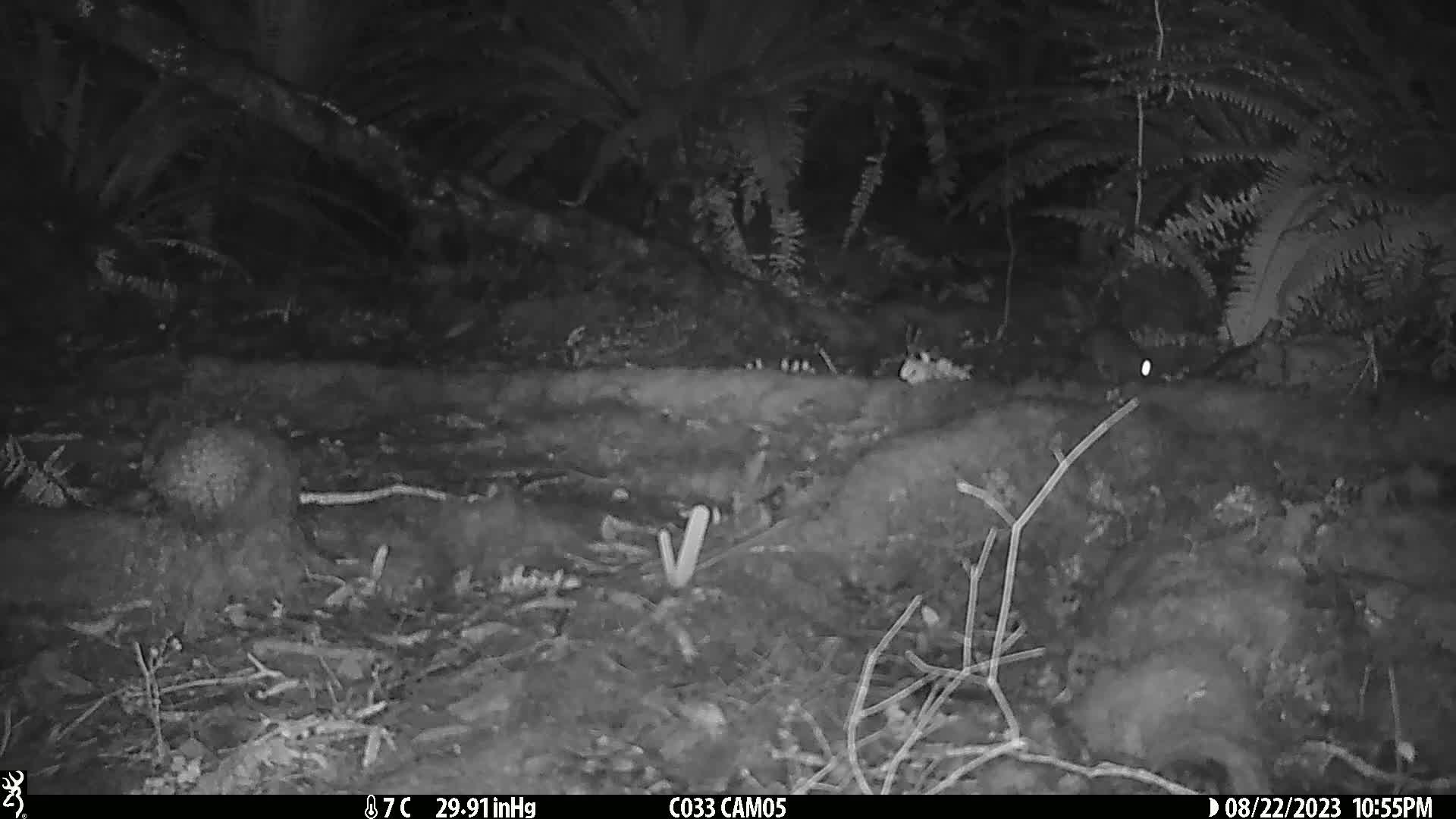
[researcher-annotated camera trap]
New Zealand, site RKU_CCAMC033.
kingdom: Animalia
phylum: Chordata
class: Mammalia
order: Rodentia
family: Muridae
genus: Rattus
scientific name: Rattus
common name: rat